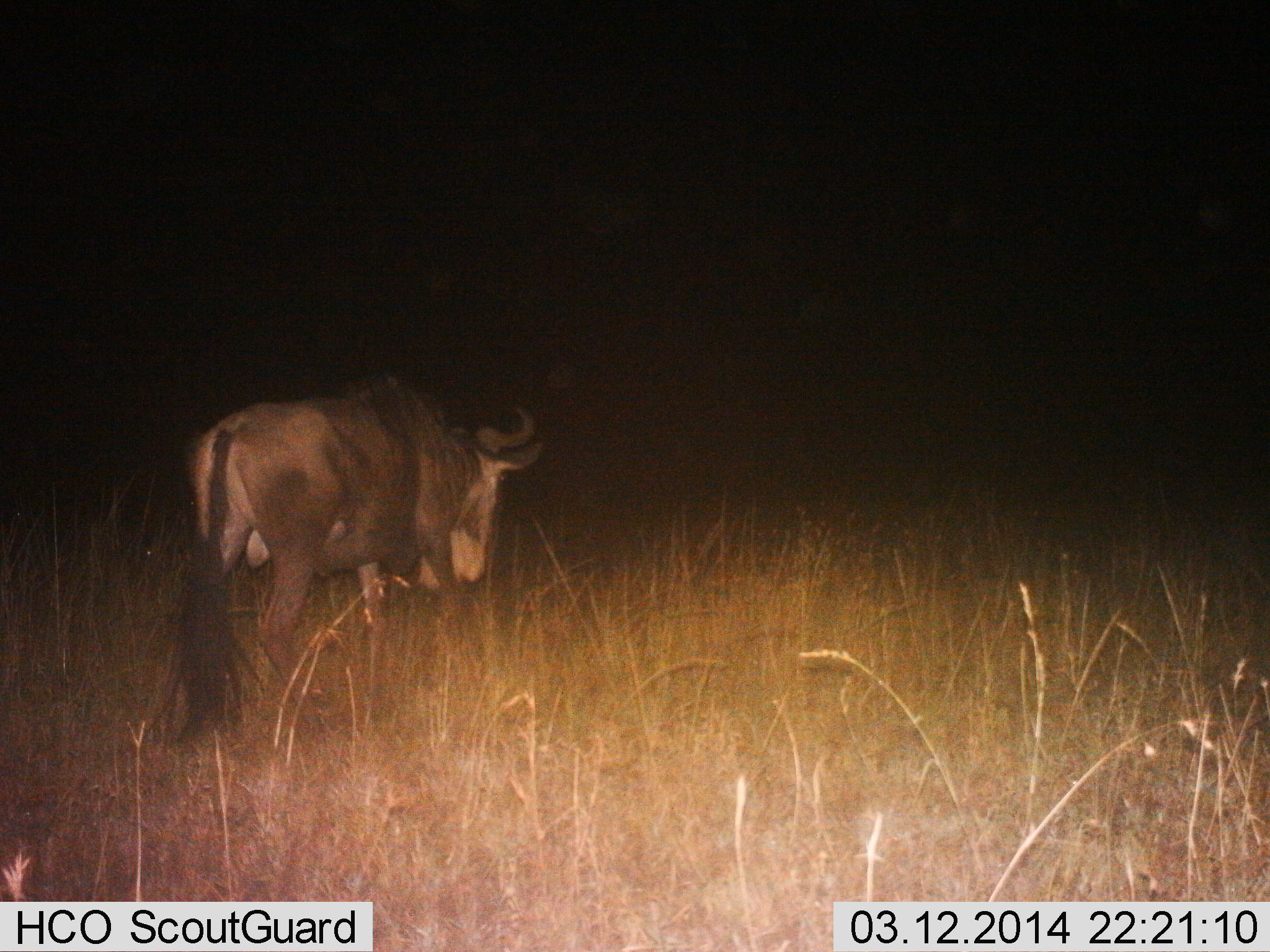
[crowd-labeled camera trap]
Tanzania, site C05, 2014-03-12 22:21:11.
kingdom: Animalia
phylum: Chordata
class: Mammalia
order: Artiodactyla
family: Bovidae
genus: Connochaetes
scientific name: Connochaetes taurinus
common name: blue wildebeest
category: wildebeest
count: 1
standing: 10%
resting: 0%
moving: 90%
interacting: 0%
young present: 0%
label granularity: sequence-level